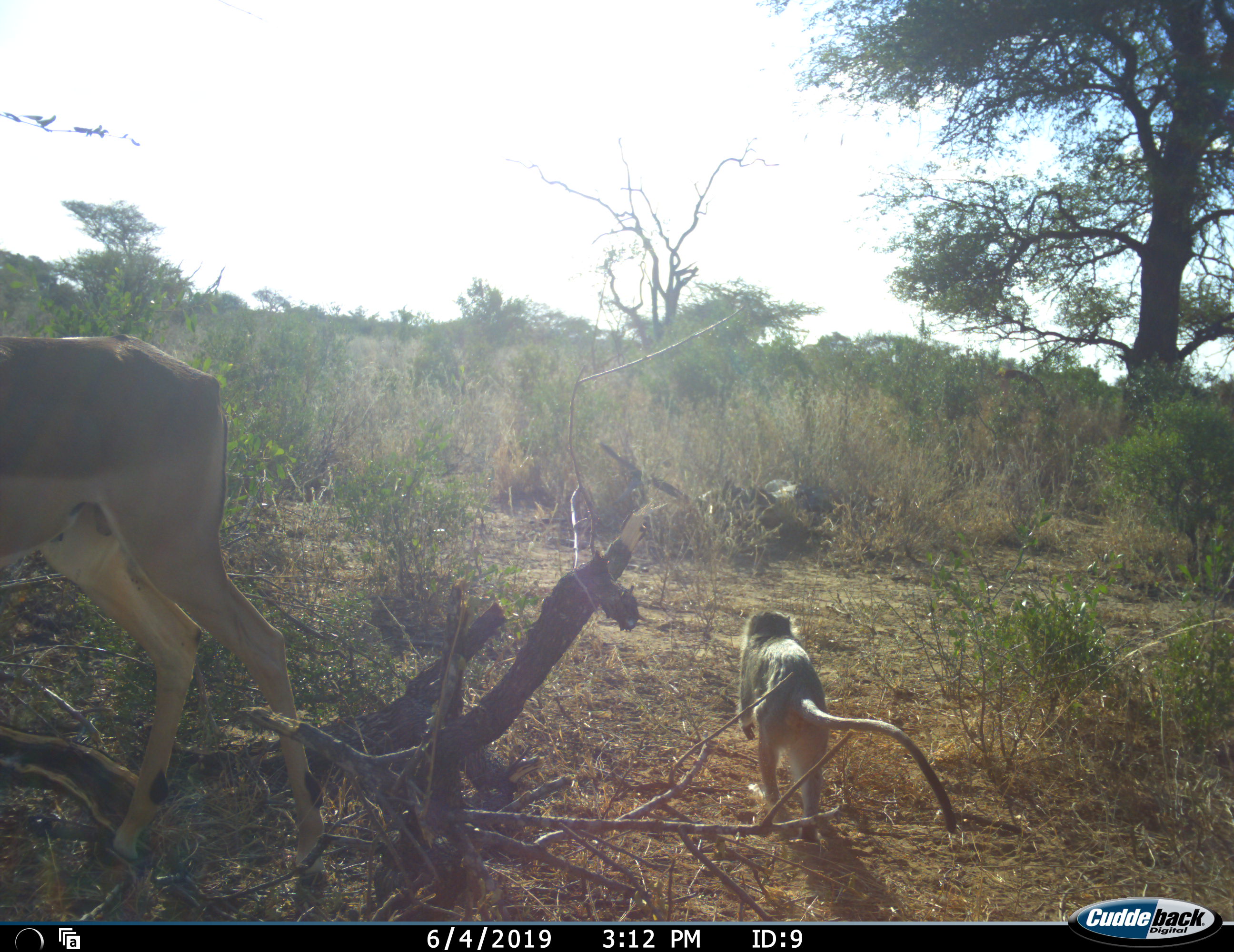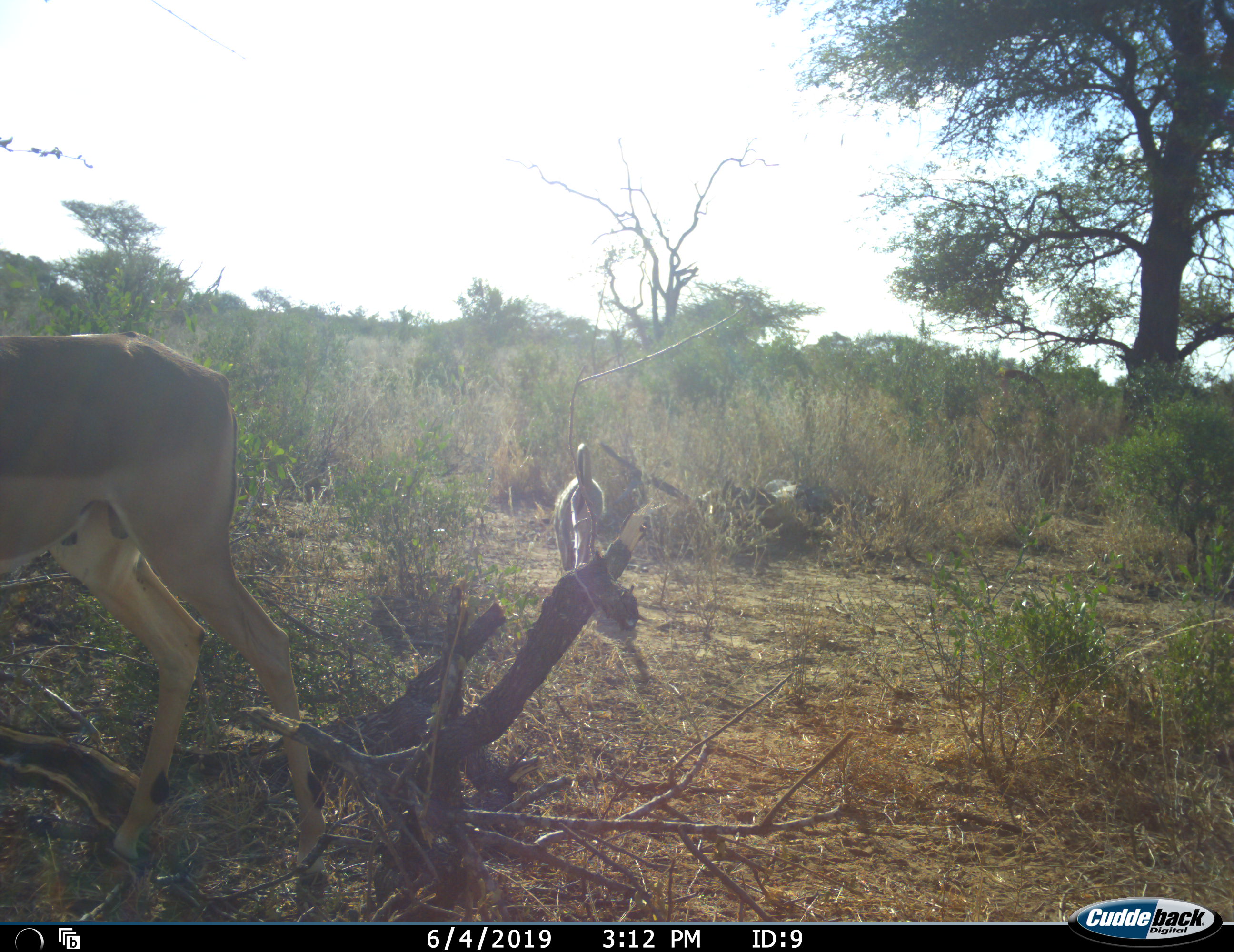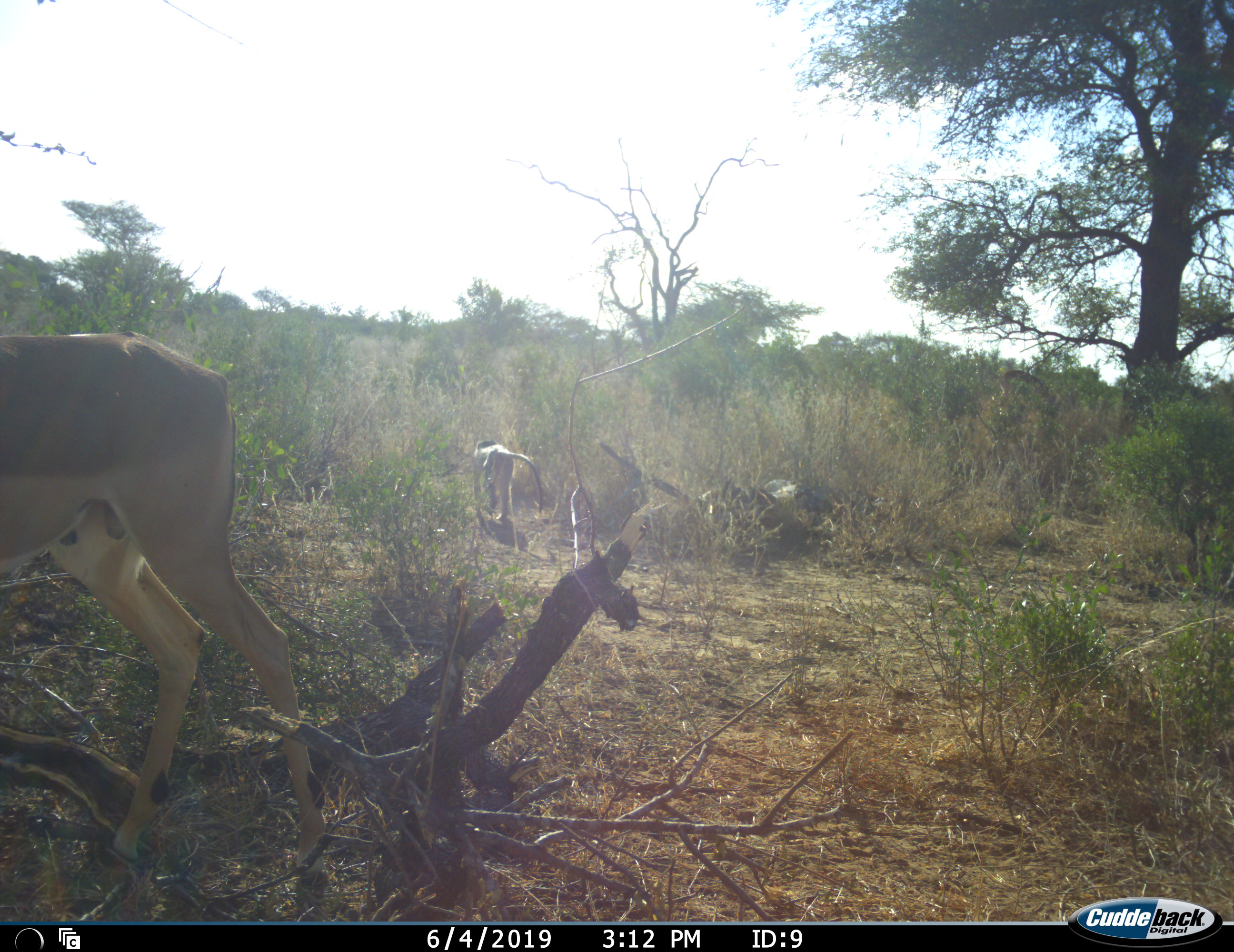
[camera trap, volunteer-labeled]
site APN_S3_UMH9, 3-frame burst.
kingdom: Animalia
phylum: Chordata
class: Mammalia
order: Artiodactyla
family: Bovidae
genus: Aepyceros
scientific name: Aepyceros melampus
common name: impala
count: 1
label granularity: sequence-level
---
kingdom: Animalia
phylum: Chordata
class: Mammalia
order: Primates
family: Cercopithecidae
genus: Chlorocebus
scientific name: Chlorocebus pygerythrus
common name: vervet monkey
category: monkeyvervet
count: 1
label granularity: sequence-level